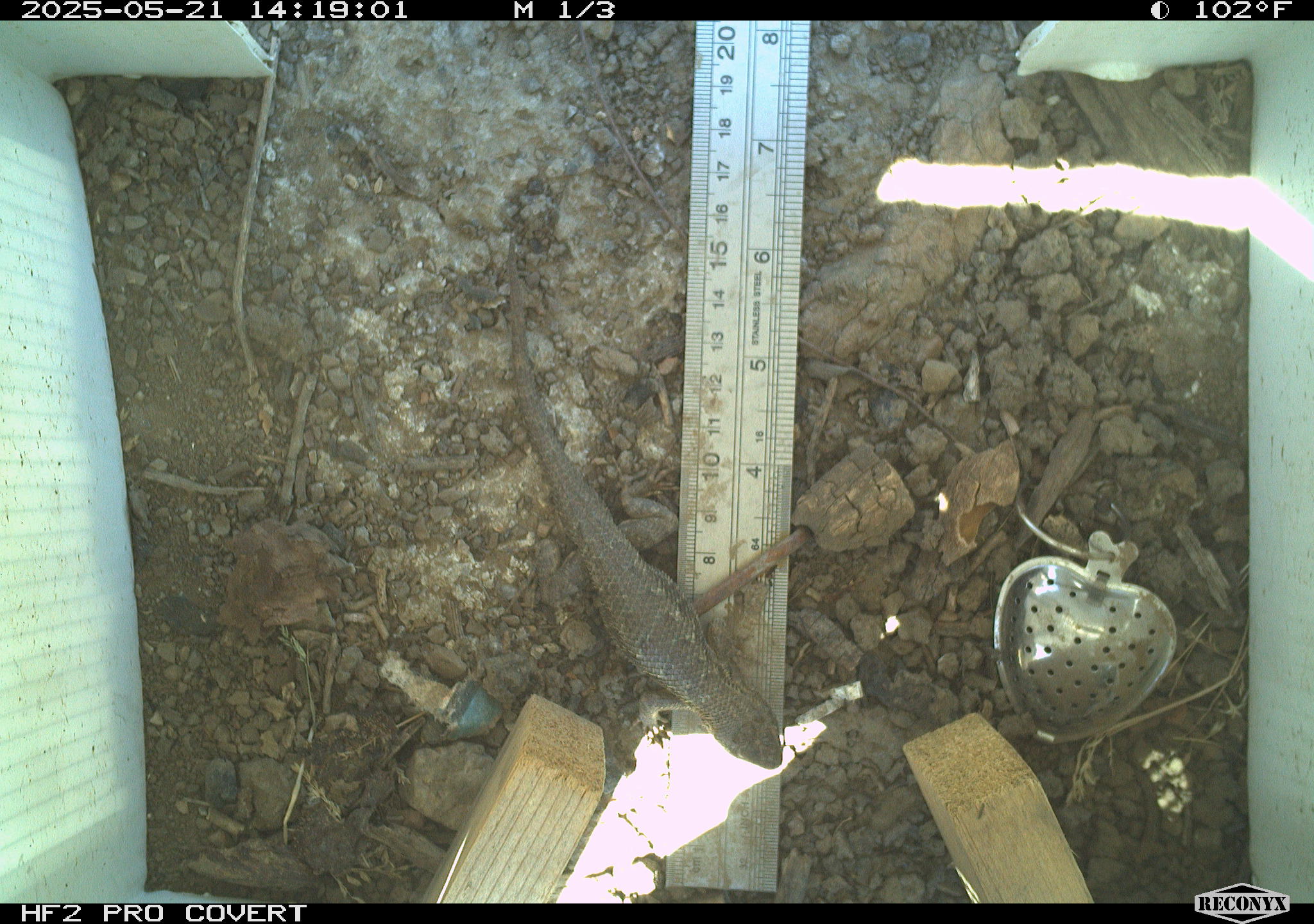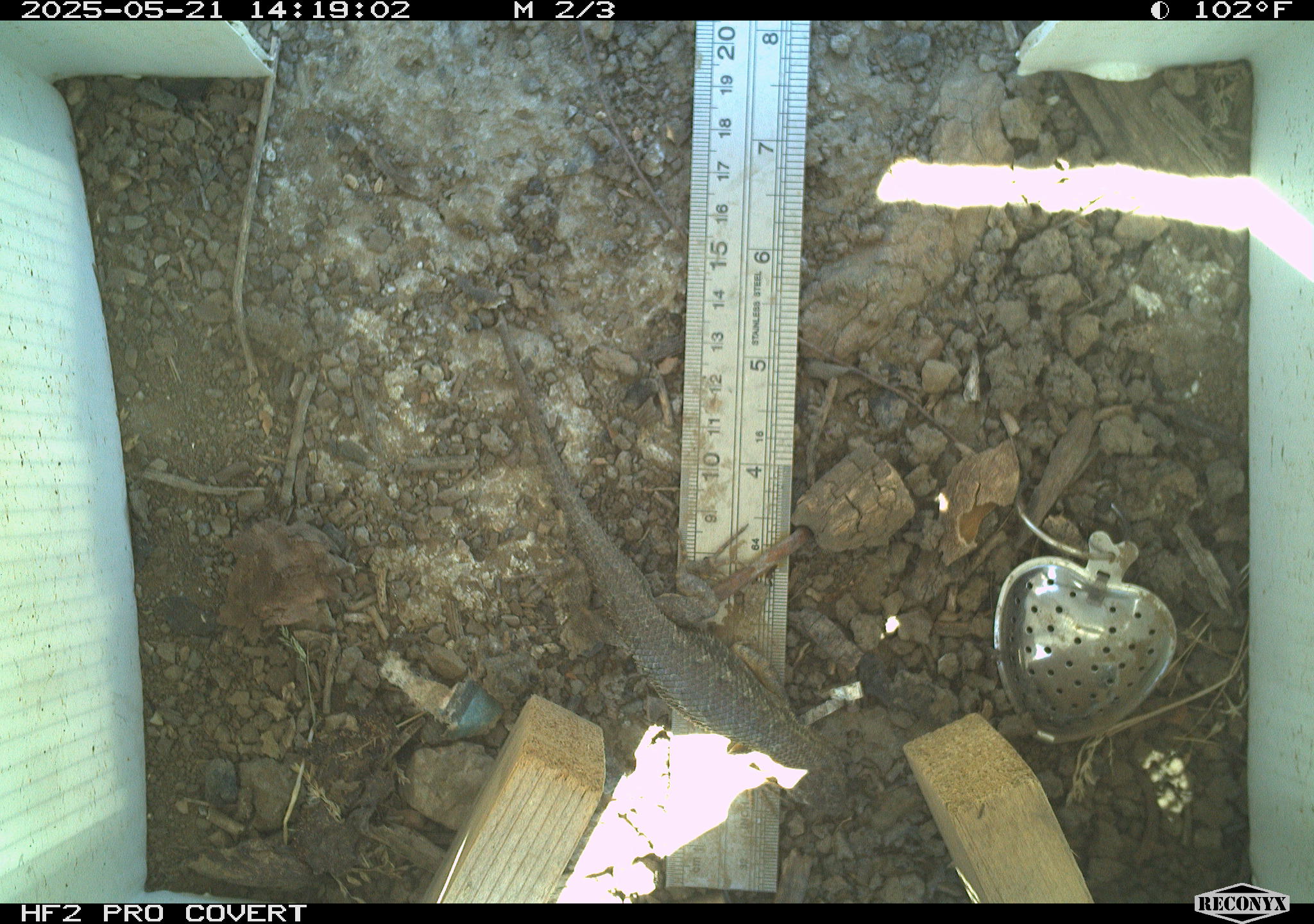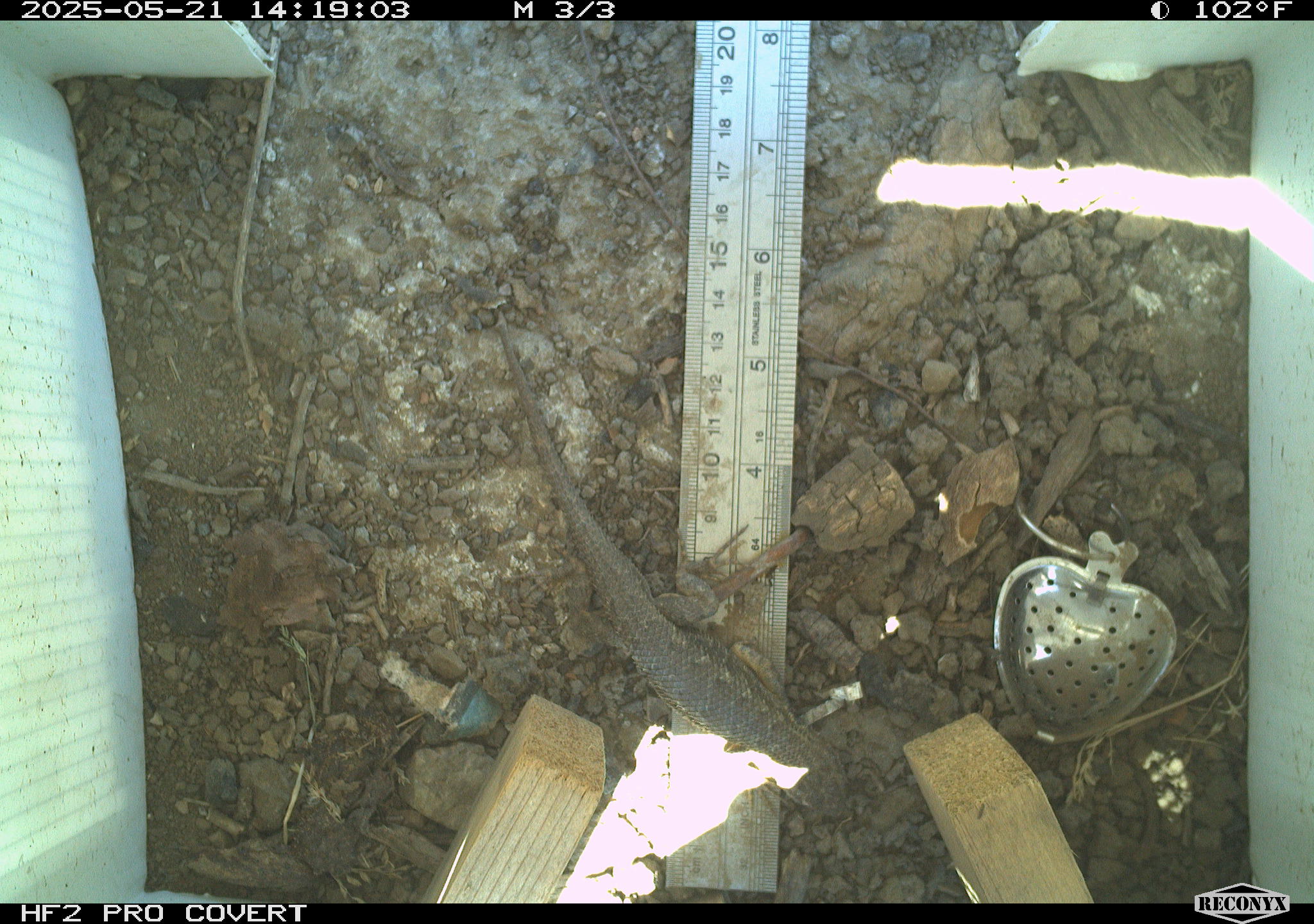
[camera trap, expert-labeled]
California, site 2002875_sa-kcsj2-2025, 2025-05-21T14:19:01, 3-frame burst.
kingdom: Animalia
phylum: Chordata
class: Reptilia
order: Squamata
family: Phrynosomatidae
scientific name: Phrynosomatidae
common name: north american spiny lizards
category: sceloporus/uta species